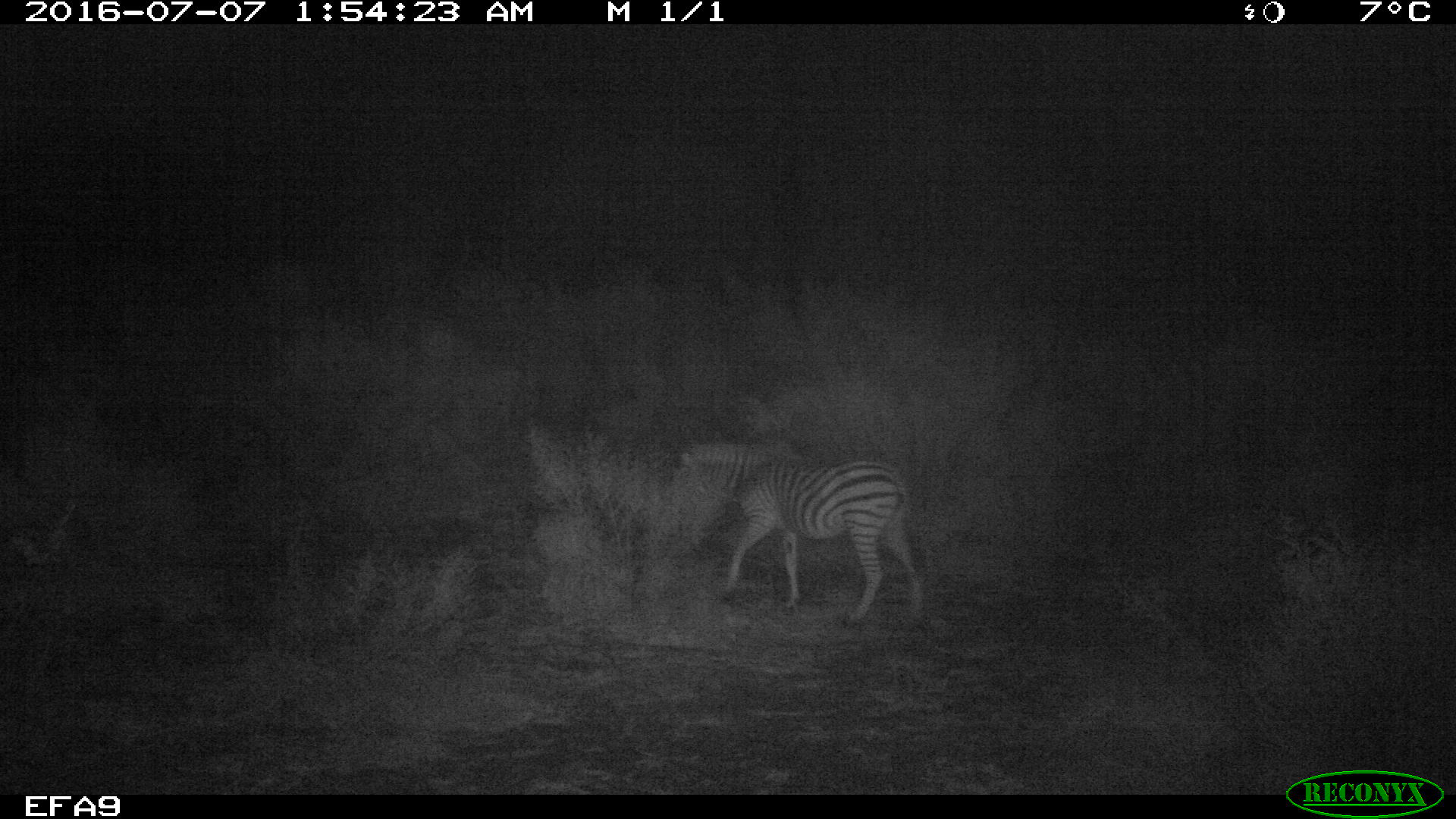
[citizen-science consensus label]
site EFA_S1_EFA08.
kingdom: Animalia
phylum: Chordata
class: Mammalia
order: Perissodactyla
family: Equidae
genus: Equus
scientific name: Equus quagga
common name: plains zebra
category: zebraplains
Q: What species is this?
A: Zebraplains (plains zebra) (Equus quagga).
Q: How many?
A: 1.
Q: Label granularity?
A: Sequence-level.